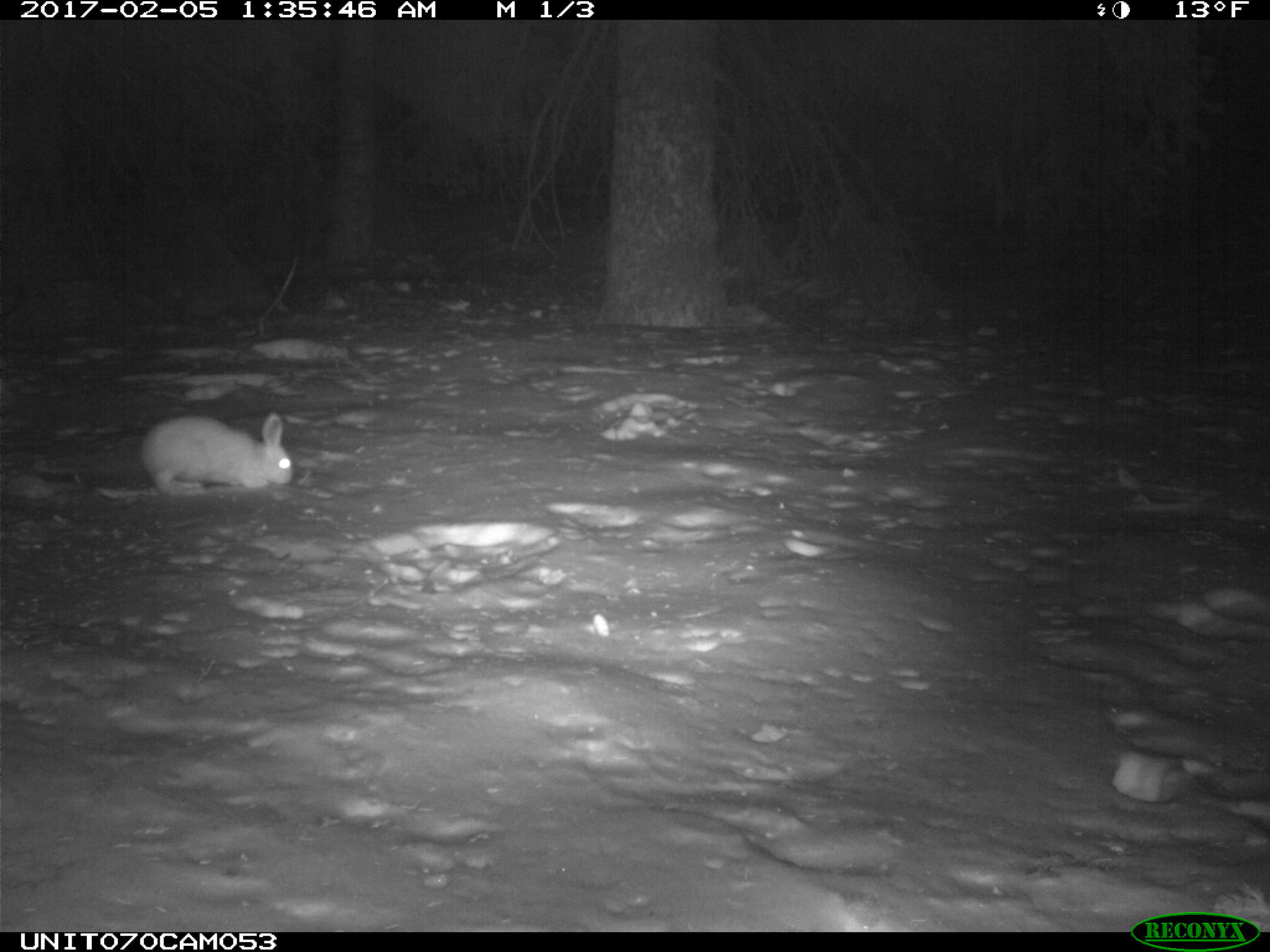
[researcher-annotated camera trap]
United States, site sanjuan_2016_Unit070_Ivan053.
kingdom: Animalia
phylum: Chordata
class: Mammalia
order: Lagomorpha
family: Leporidae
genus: Lepus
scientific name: Lepus americanus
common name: snowshoe hare